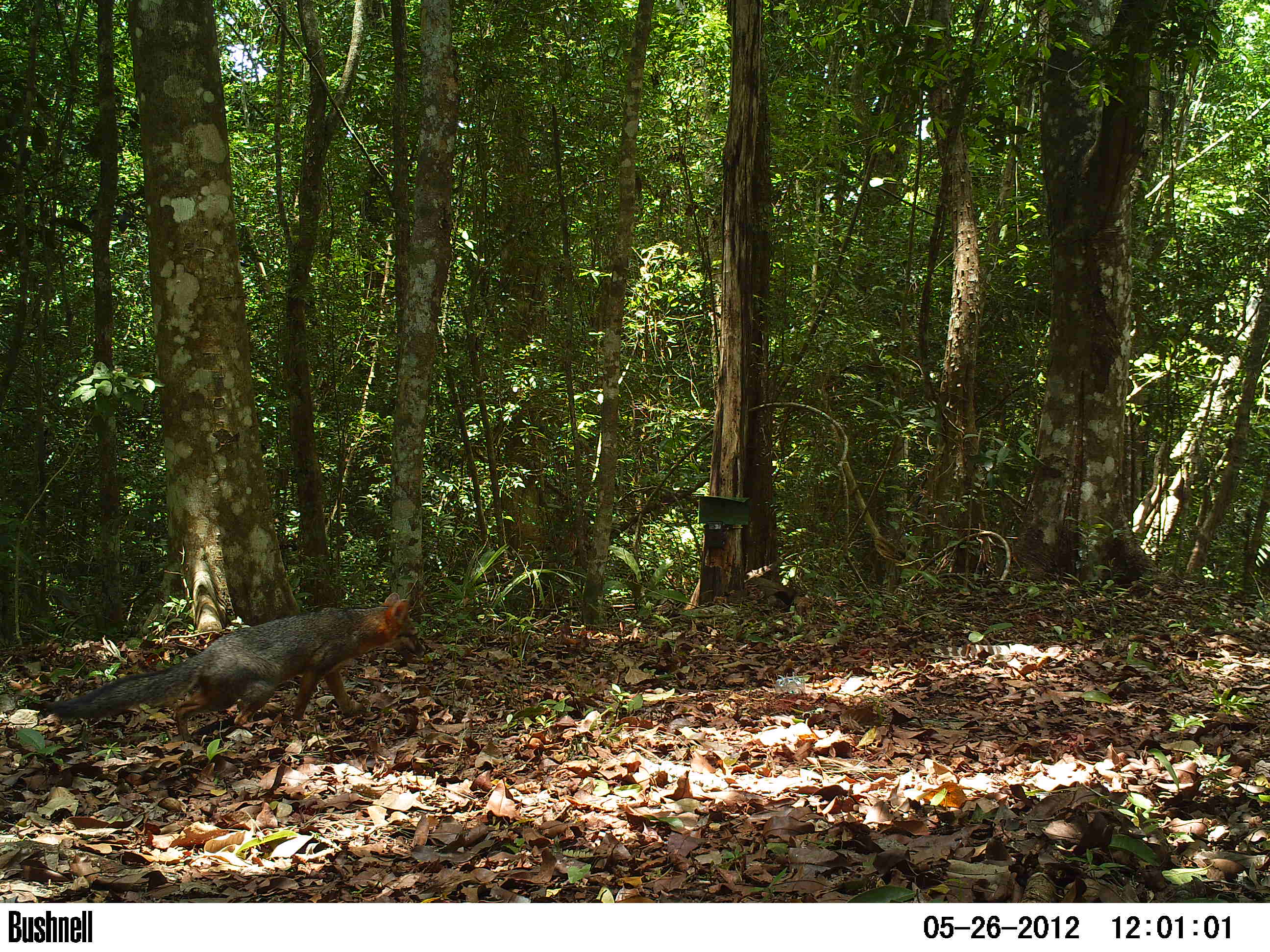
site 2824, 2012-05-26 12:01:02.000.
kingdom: Animalia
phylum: Chordata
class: Mammalia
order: Carnivora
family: Canidae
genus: Urocyon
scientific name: Urocyon cinereoargenteus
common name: gray fox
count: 1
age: adult